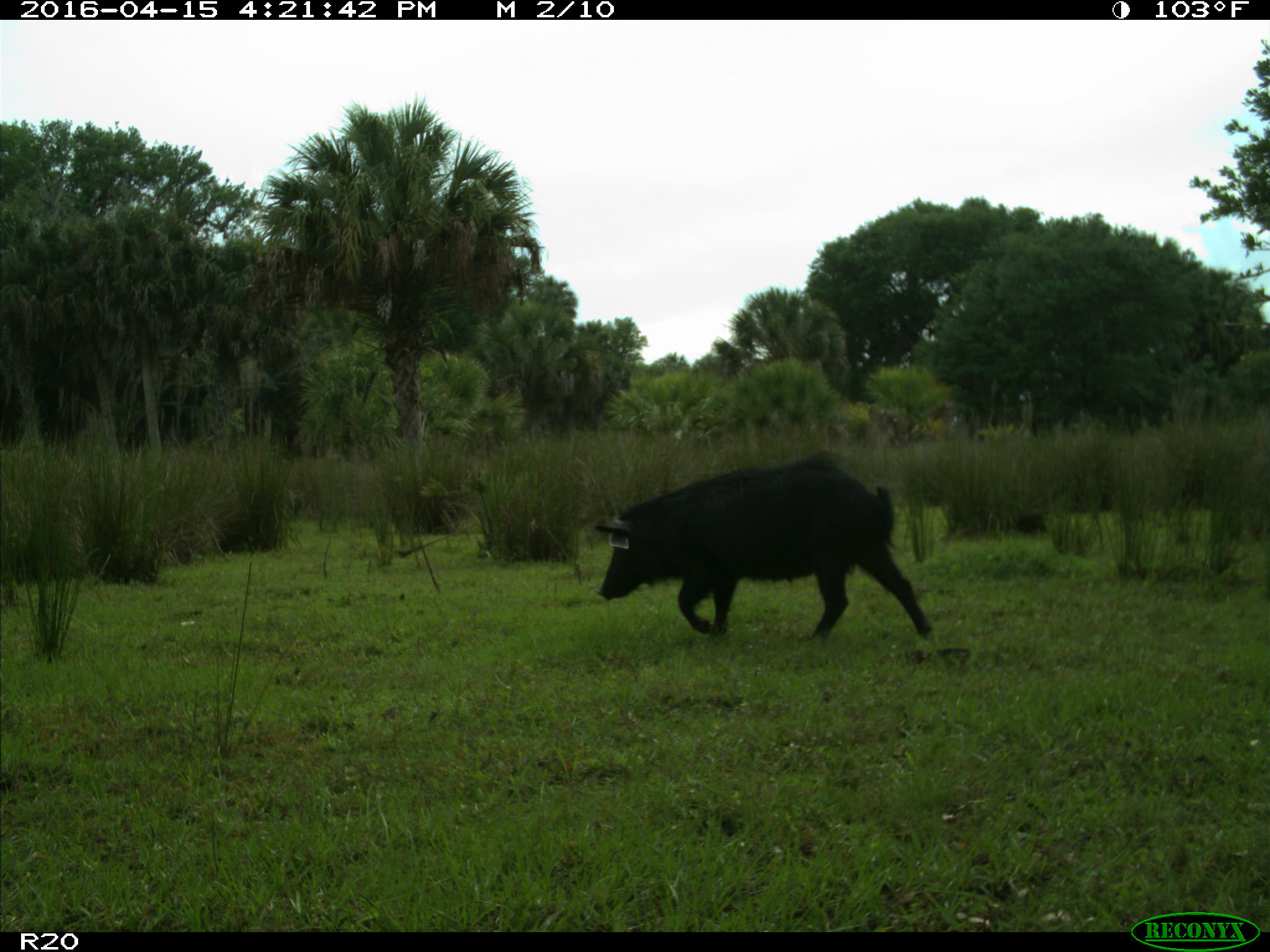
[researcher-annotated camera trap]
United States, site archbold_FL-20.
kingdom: Animalia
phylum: Chordata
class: Mammalia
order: Artiodactyla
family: Suidae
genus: Sus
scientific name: Sus scrofa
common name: wild boar